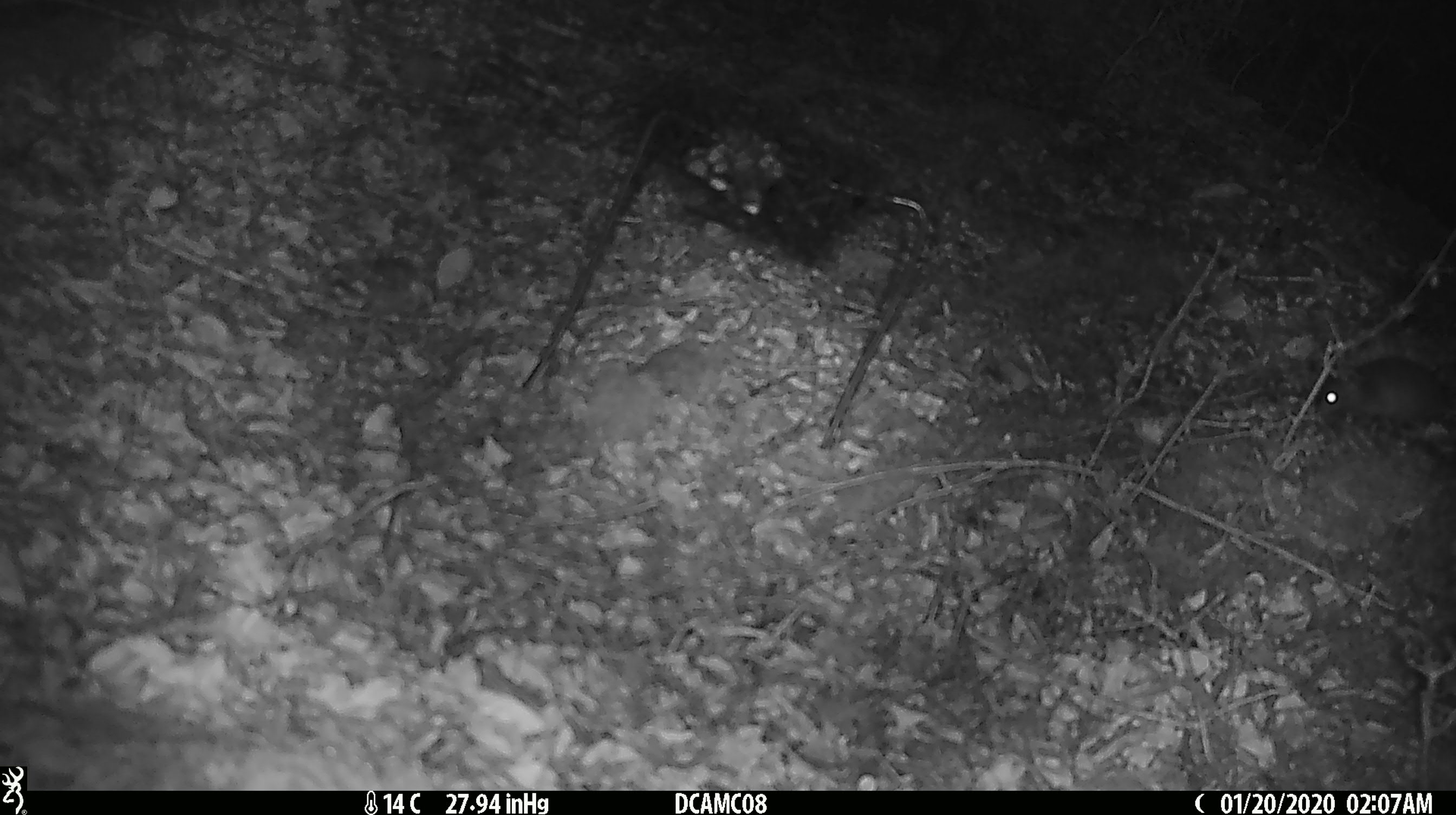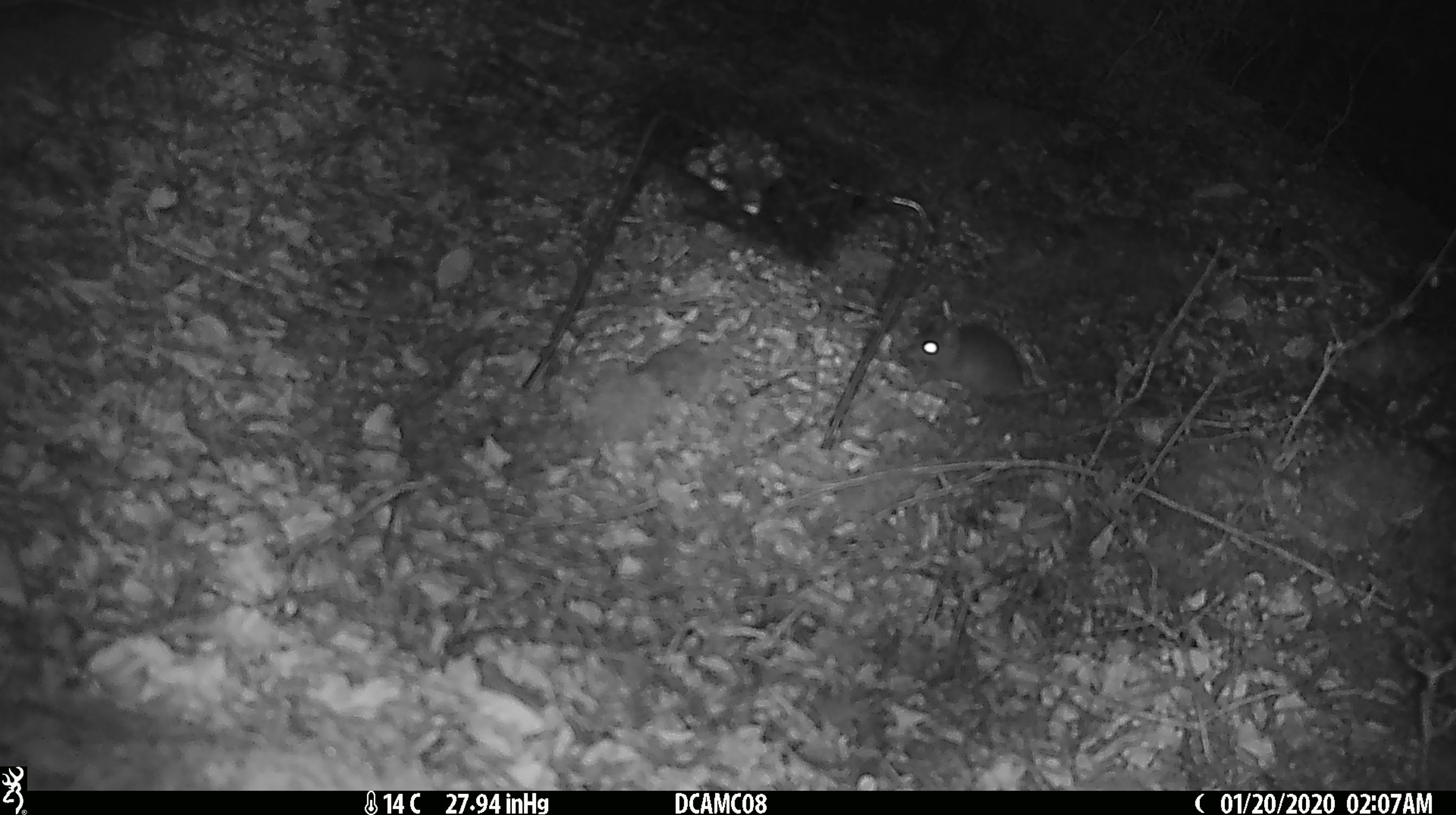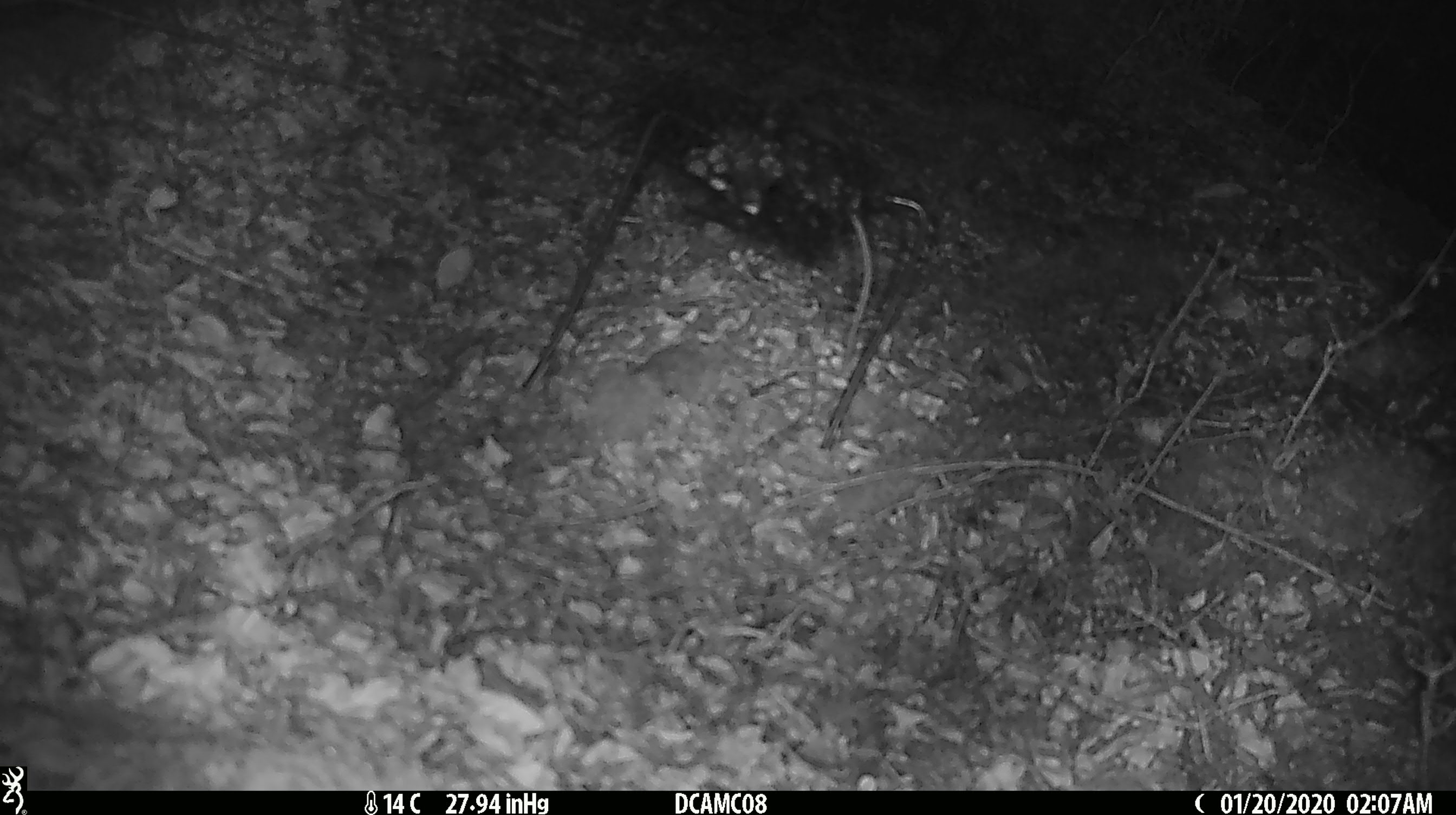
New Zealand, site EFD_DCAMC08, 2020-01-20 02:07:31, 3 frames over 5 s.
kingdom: Animalia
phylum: Chordata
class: Mammalia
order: Rodentia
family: Muridae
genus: Mus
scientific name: Mus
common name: mouse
Mouse (Mus).